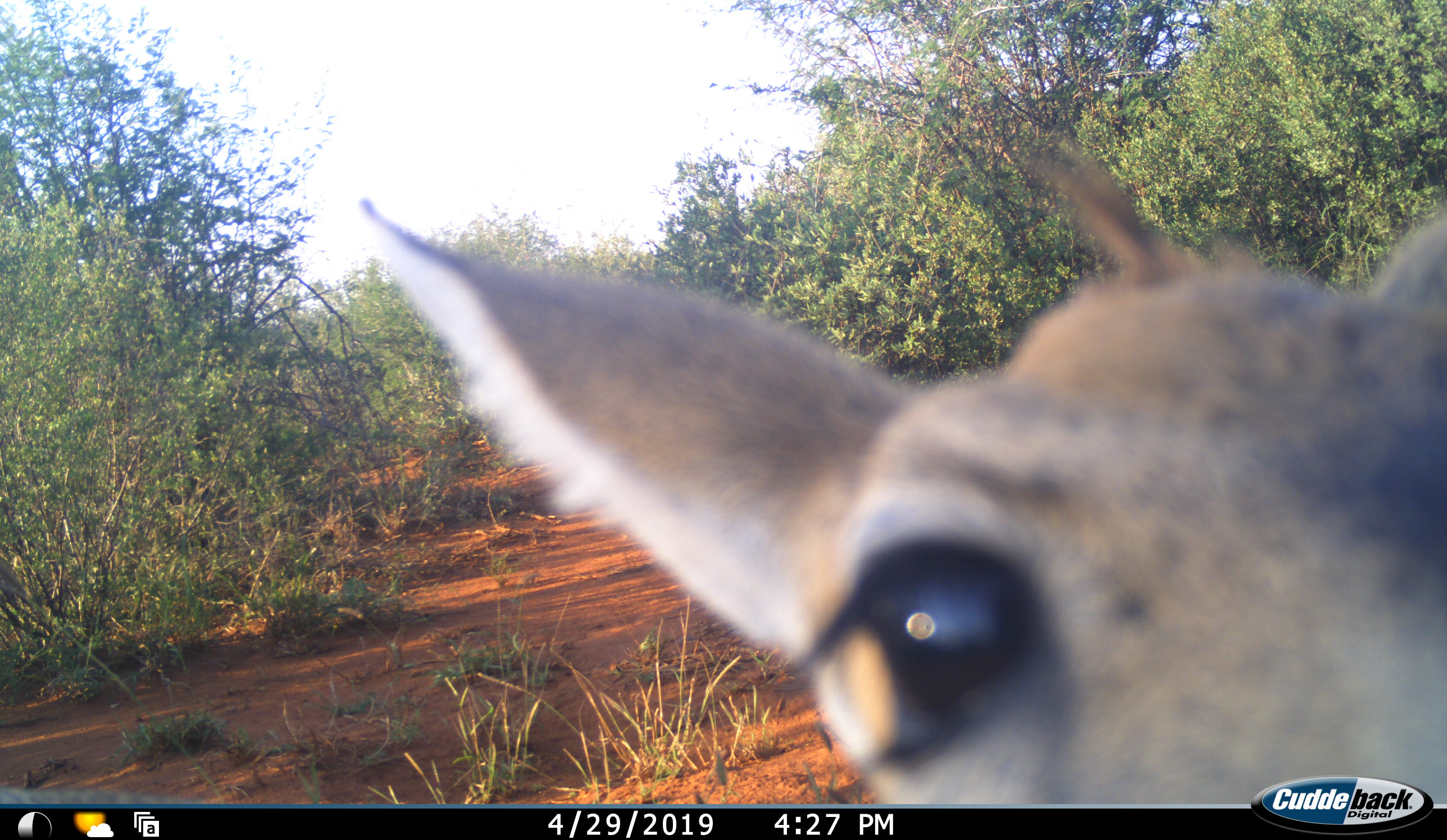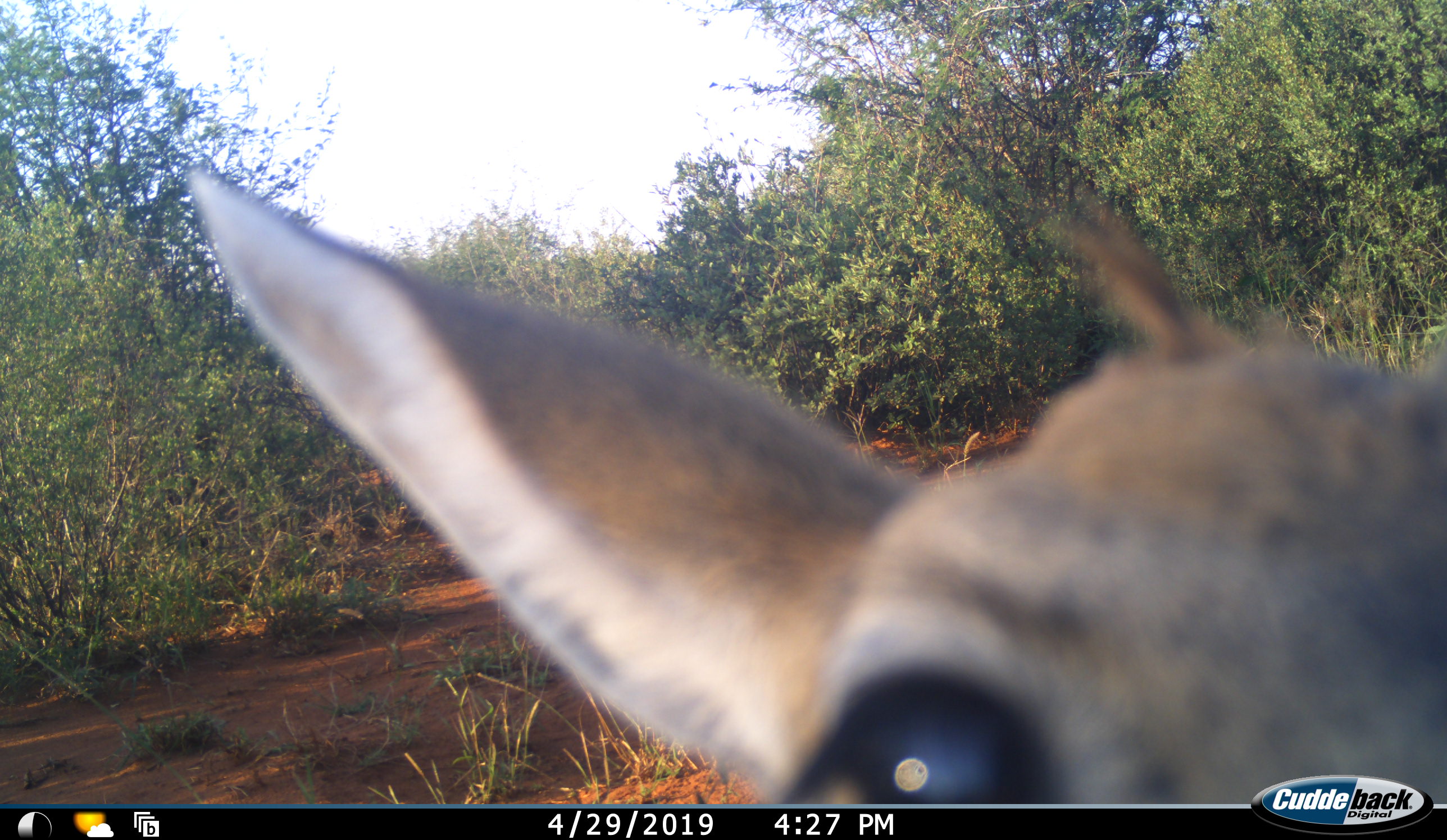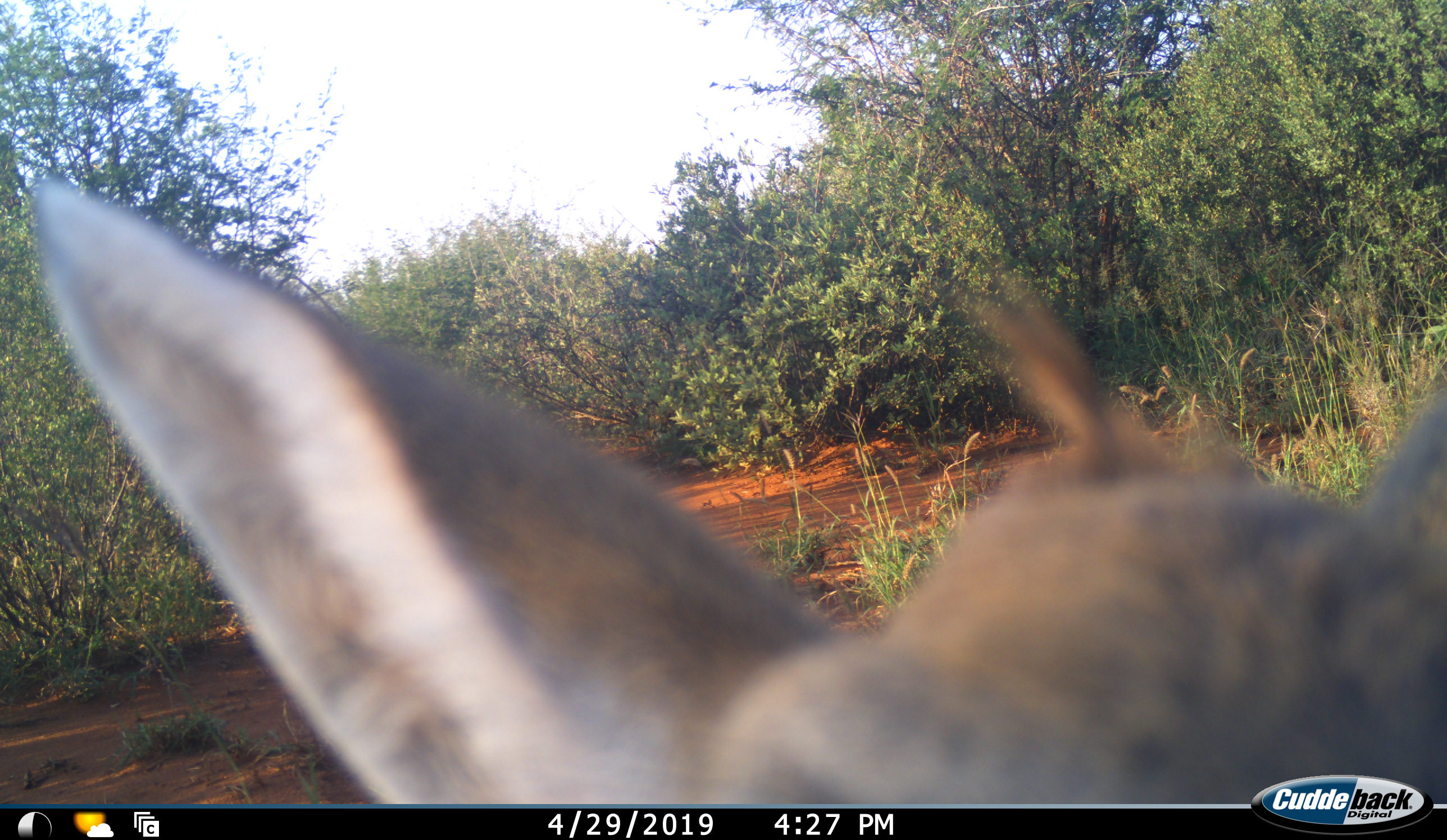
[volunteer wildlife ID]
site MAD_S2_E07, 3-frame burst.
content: unidentified animal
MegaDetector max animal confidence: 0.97